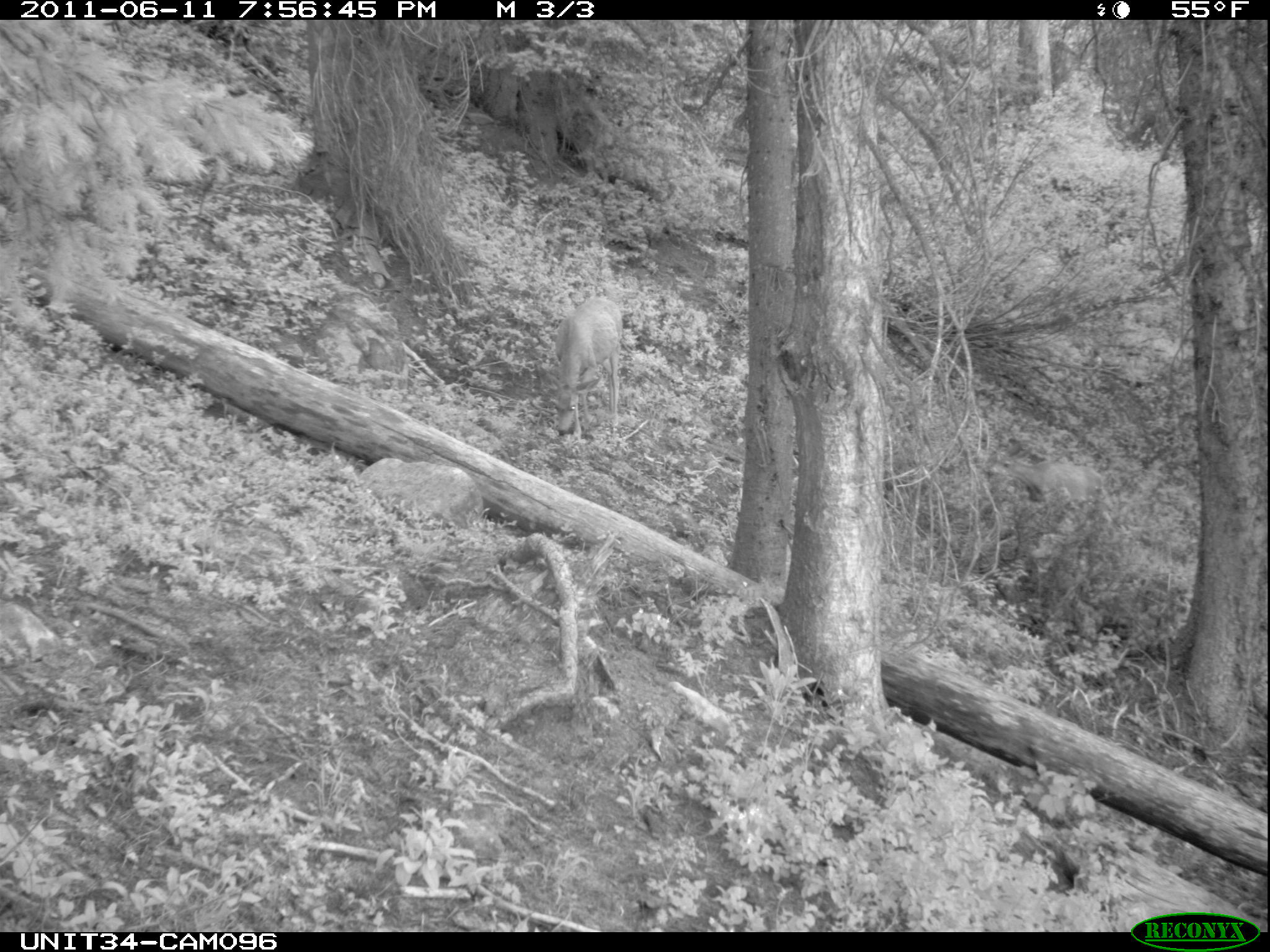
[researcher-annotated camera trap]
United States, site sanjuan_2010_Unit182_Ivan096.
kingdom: Animalia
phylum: Chordata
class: Mammalia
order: Artiodactyla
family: Cervidae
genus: Odocoileus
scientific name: Odocoileus hemionus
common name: mule deer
Odocoileus hemionus (mule deer).